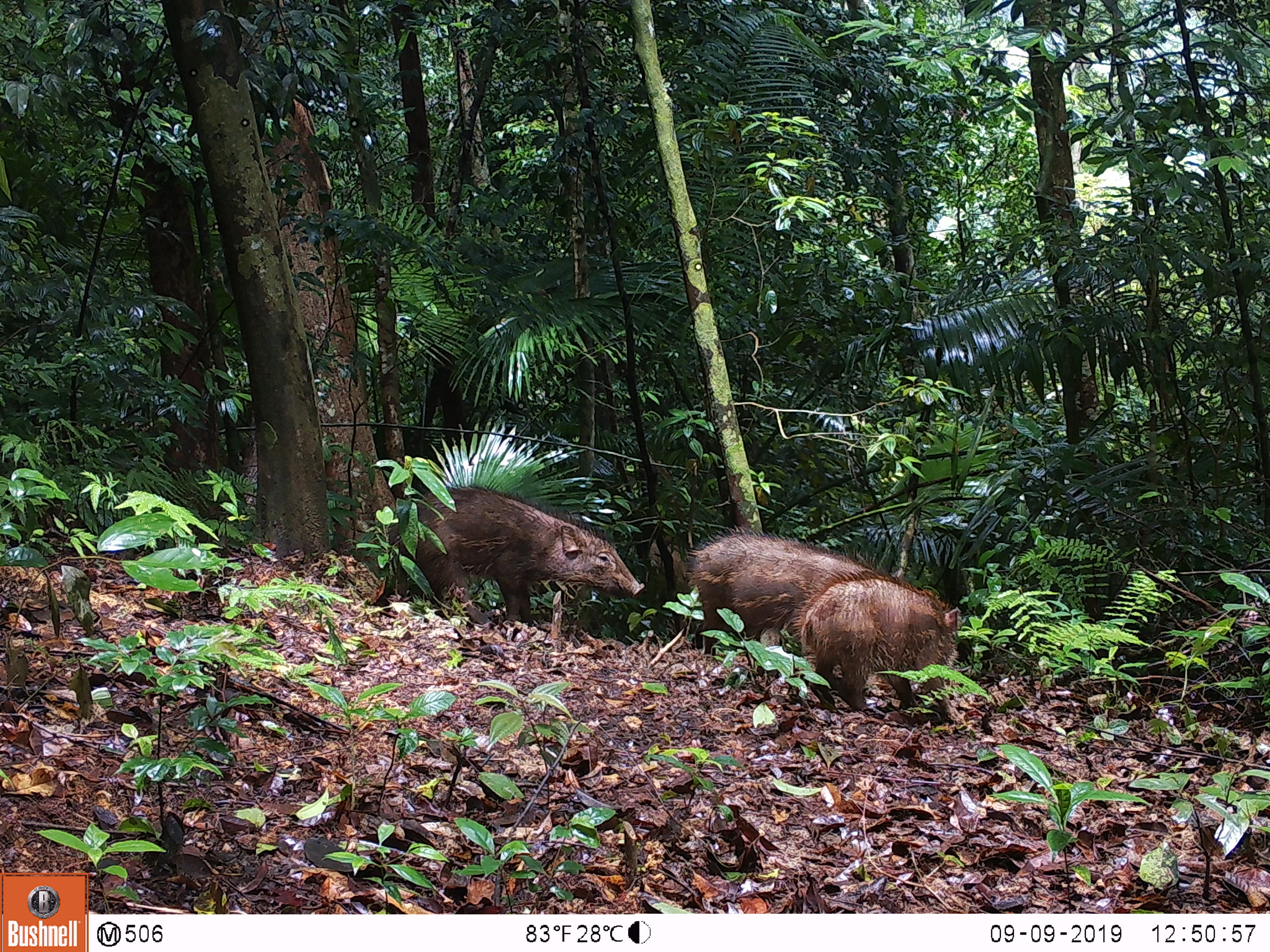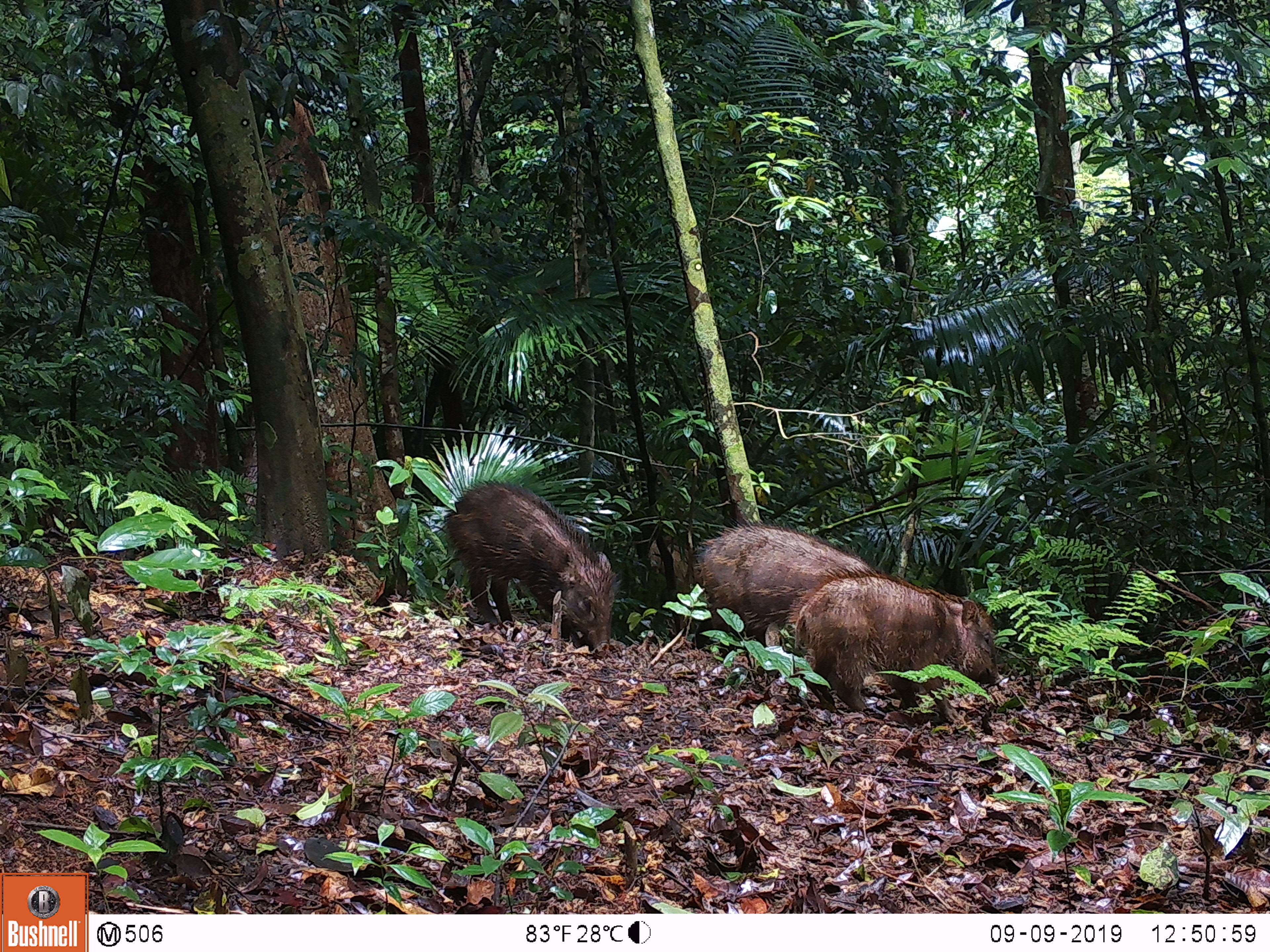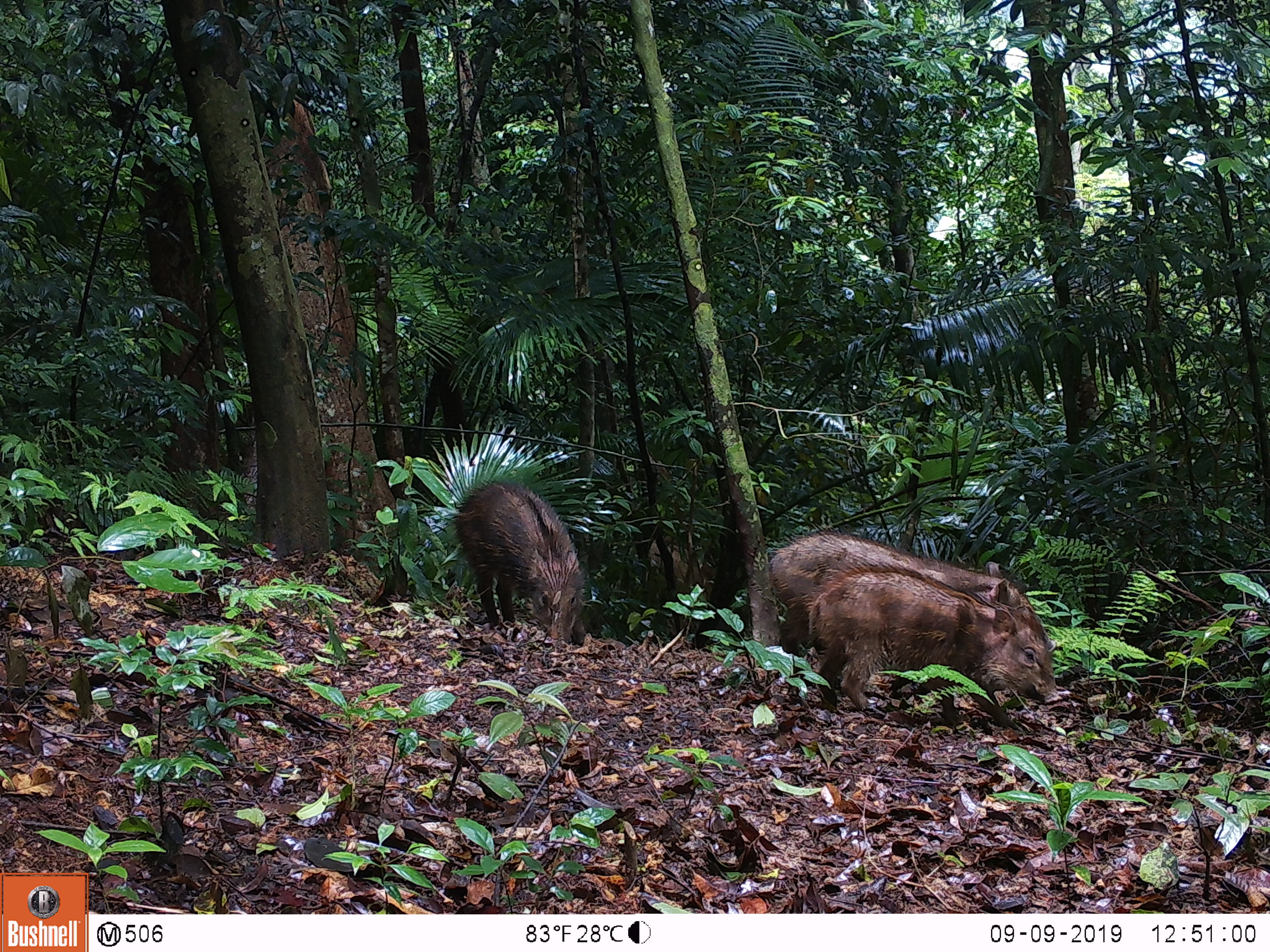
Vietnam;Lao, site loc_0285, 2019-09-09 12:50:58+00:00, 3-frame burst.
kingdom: Animalia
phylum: Chordata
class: Mammalia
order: Artiodactyla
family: Suidae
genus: Sus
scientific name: Sus scrofa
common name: eurasian wild pig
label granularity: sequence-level